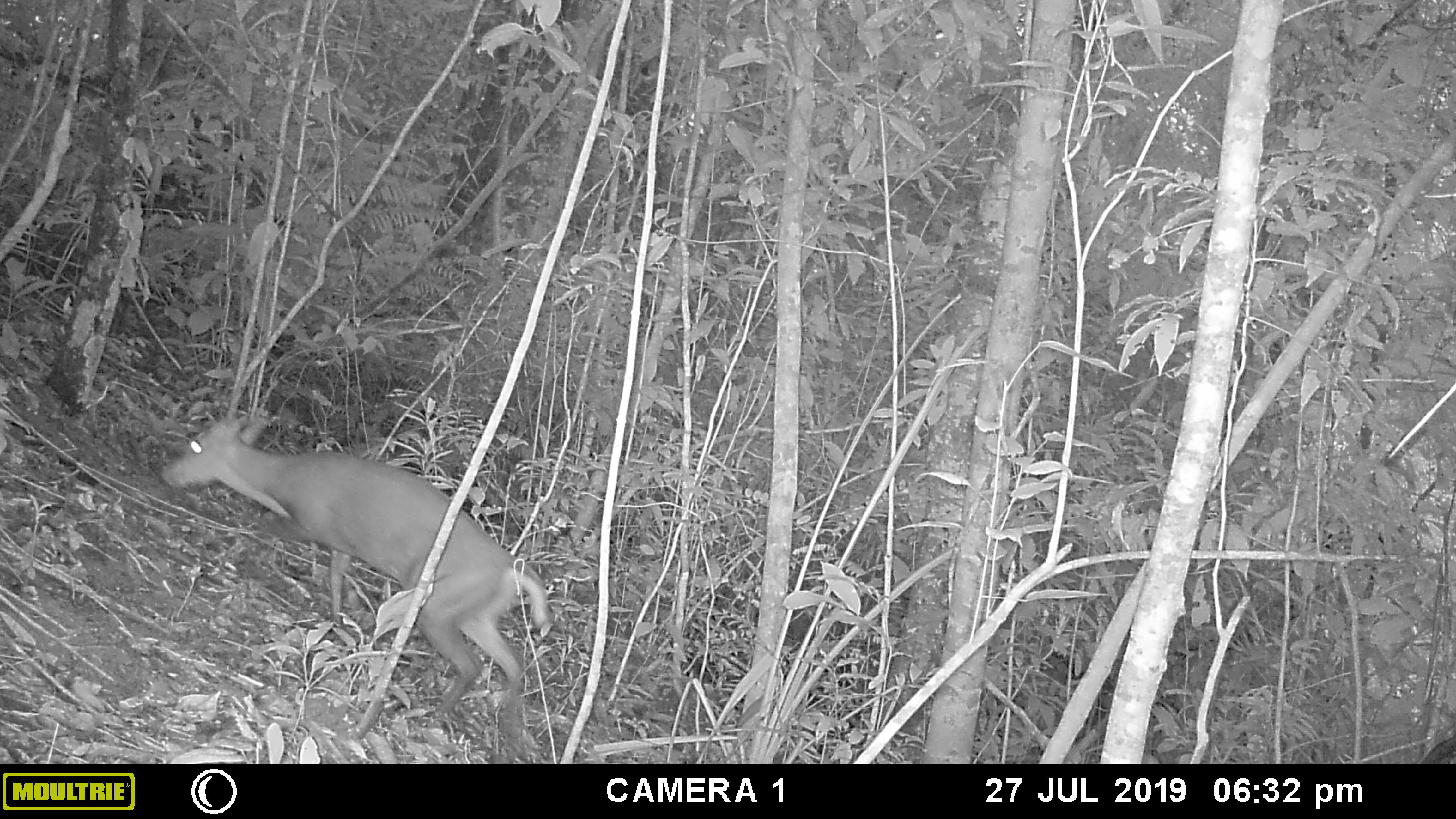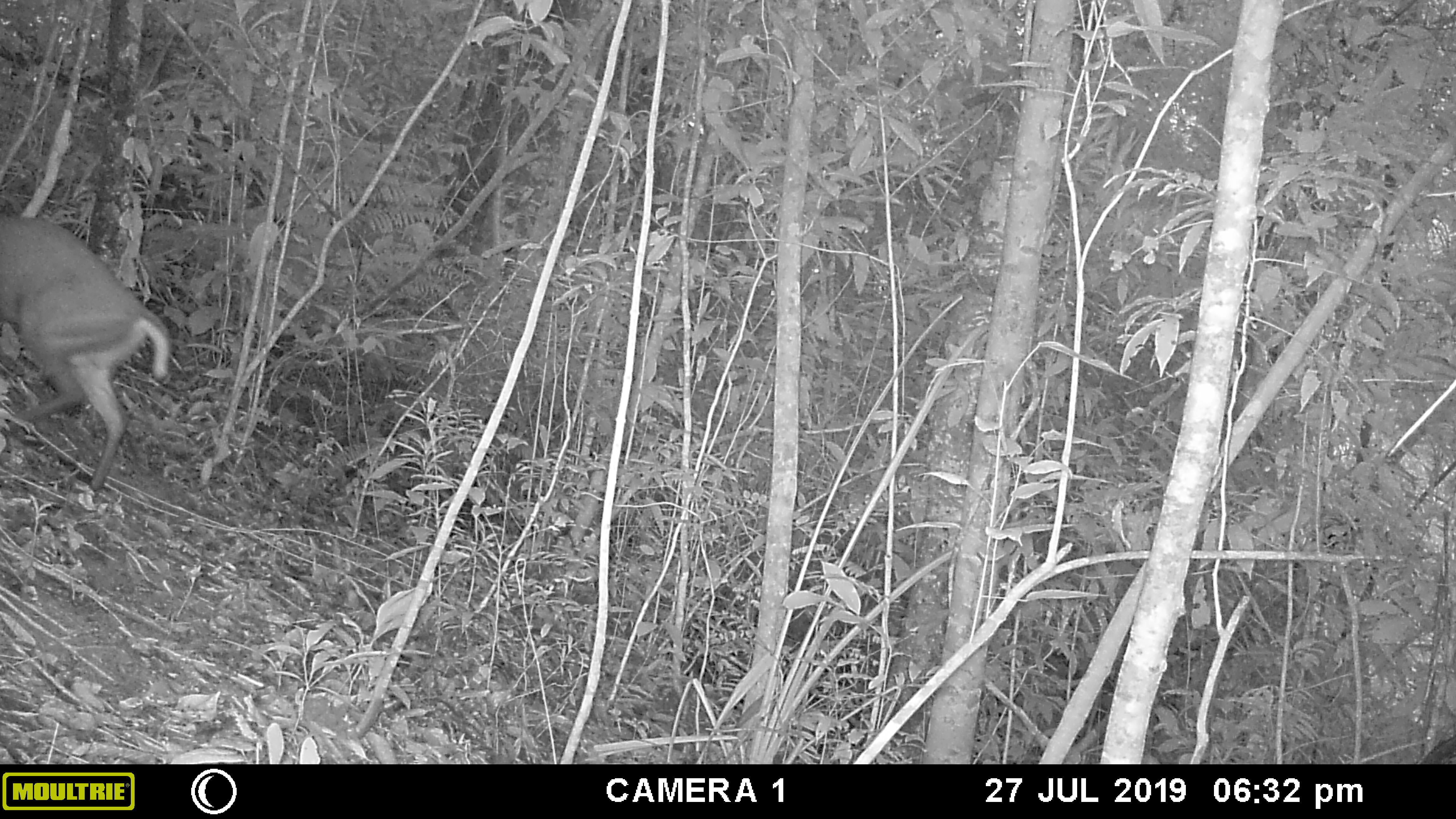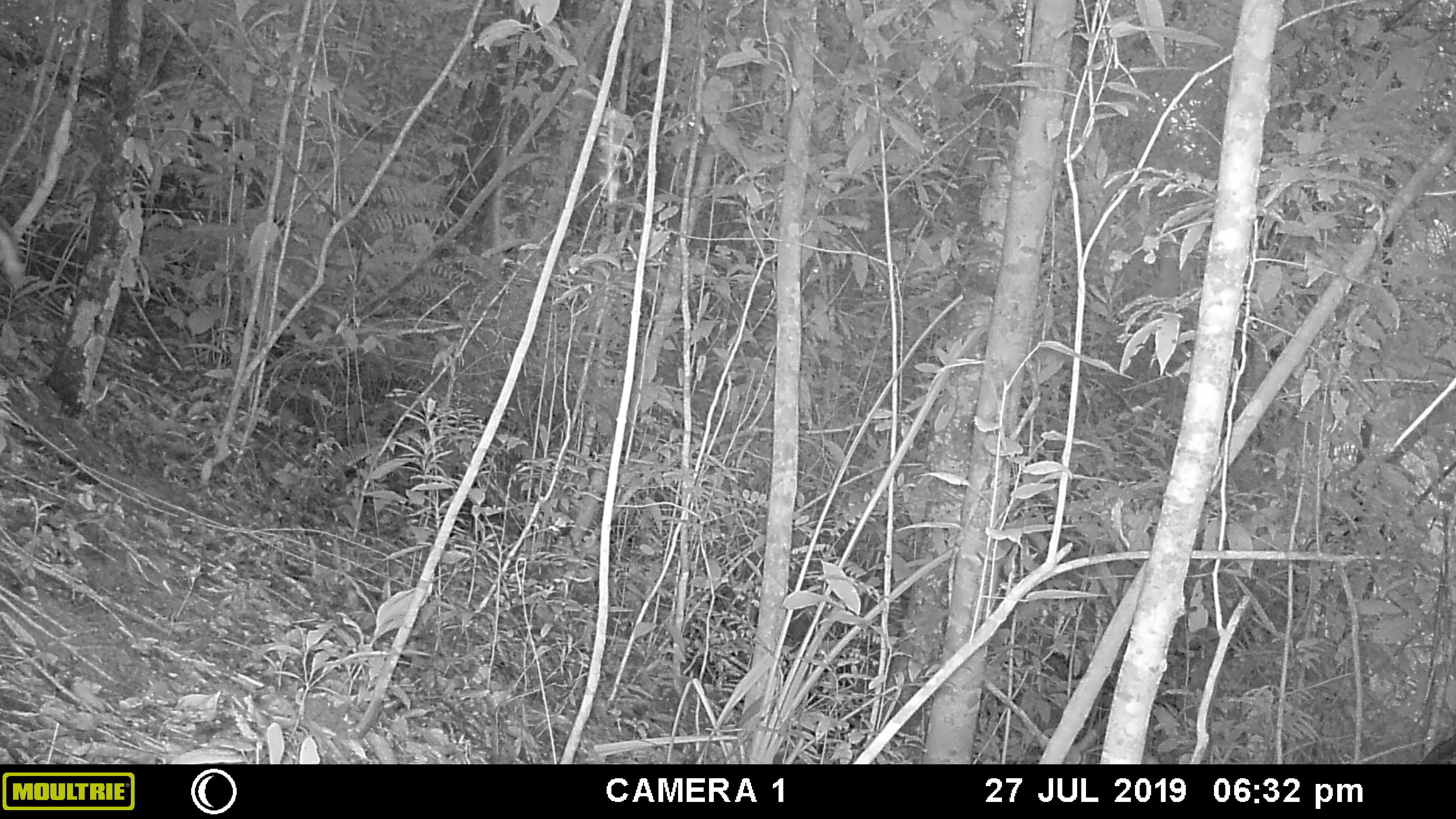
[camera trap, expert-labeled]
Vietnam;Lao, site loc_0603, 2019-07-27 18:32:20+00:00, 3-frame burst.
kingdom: Animalia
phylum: Chordata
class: Mammalia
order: Artiodactyla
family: Cervidae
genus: Muntiacus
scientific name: Muntiacus rooseveltorum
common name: roosevelt's muntjac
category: roosevelts muntjac group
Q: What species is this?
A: Roosevelts muntjac group (roosevelt's muntjac) (Muntiacus rooseveltorum).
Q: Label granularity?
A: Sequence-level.